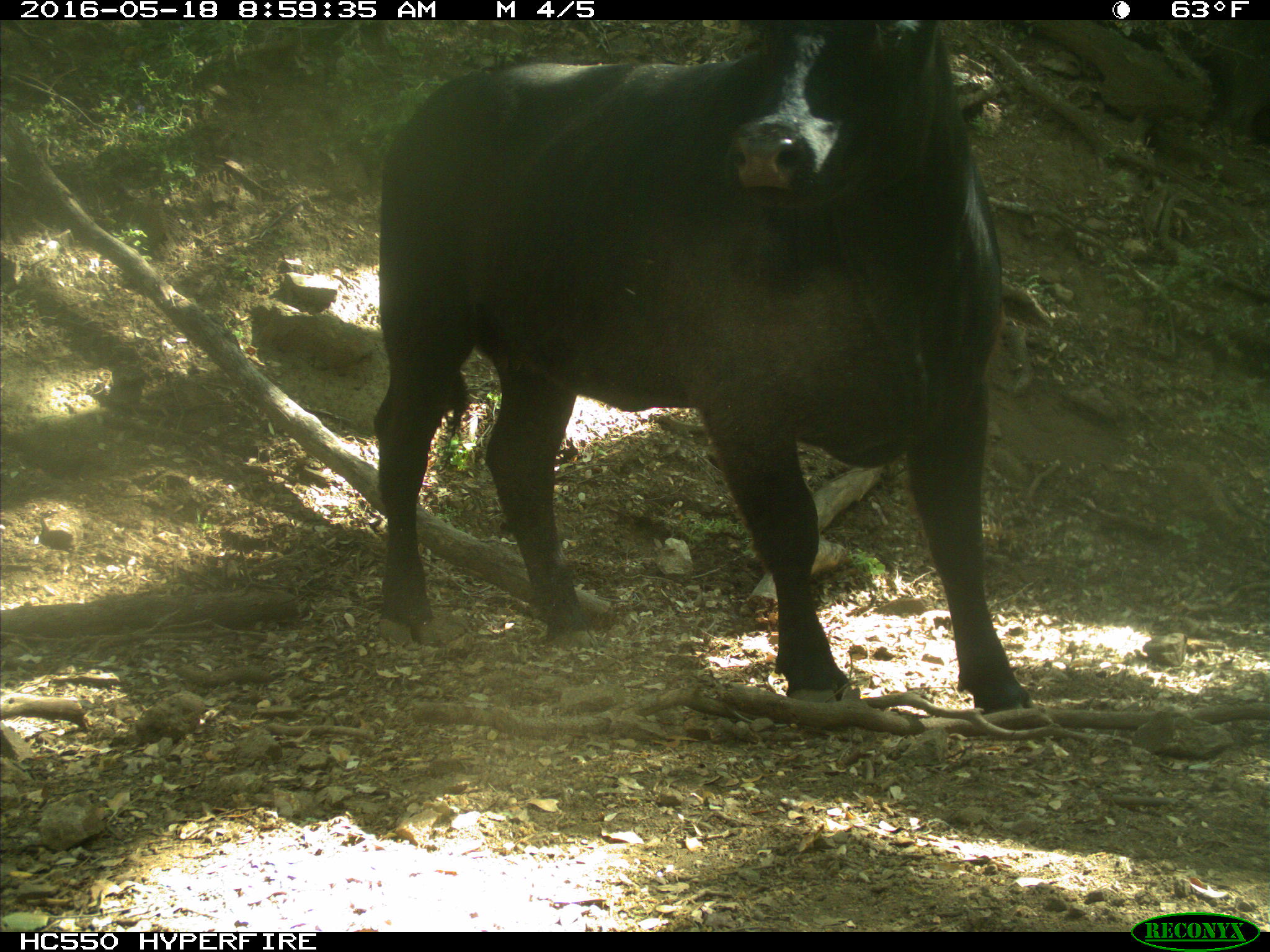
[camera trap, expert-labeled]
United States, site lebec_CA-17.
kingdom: Animalia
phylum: Chordata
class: Mammalia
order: Artiodactyla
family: Bovidae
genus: Bos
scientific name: Bos taurus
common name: domestic cow